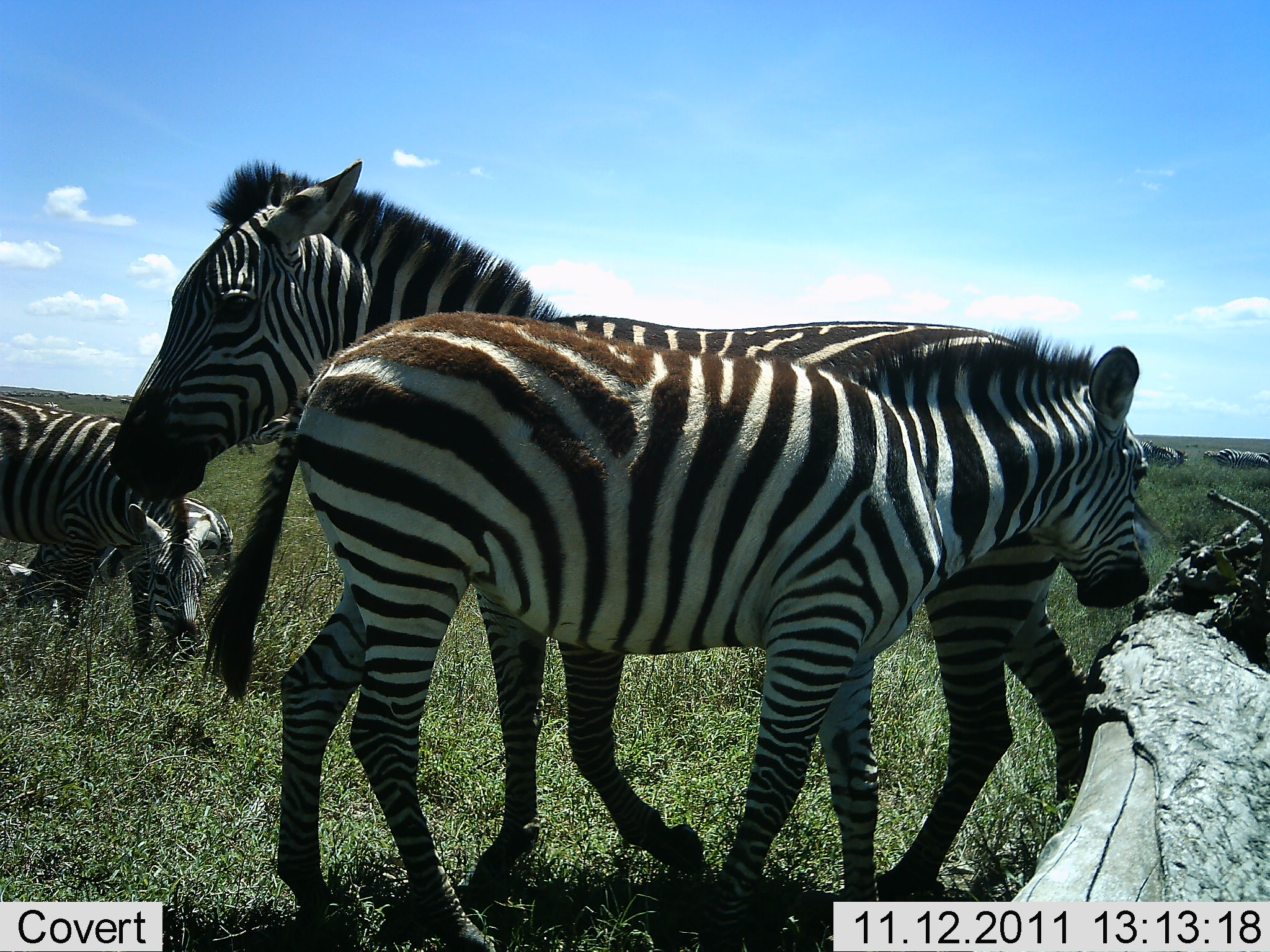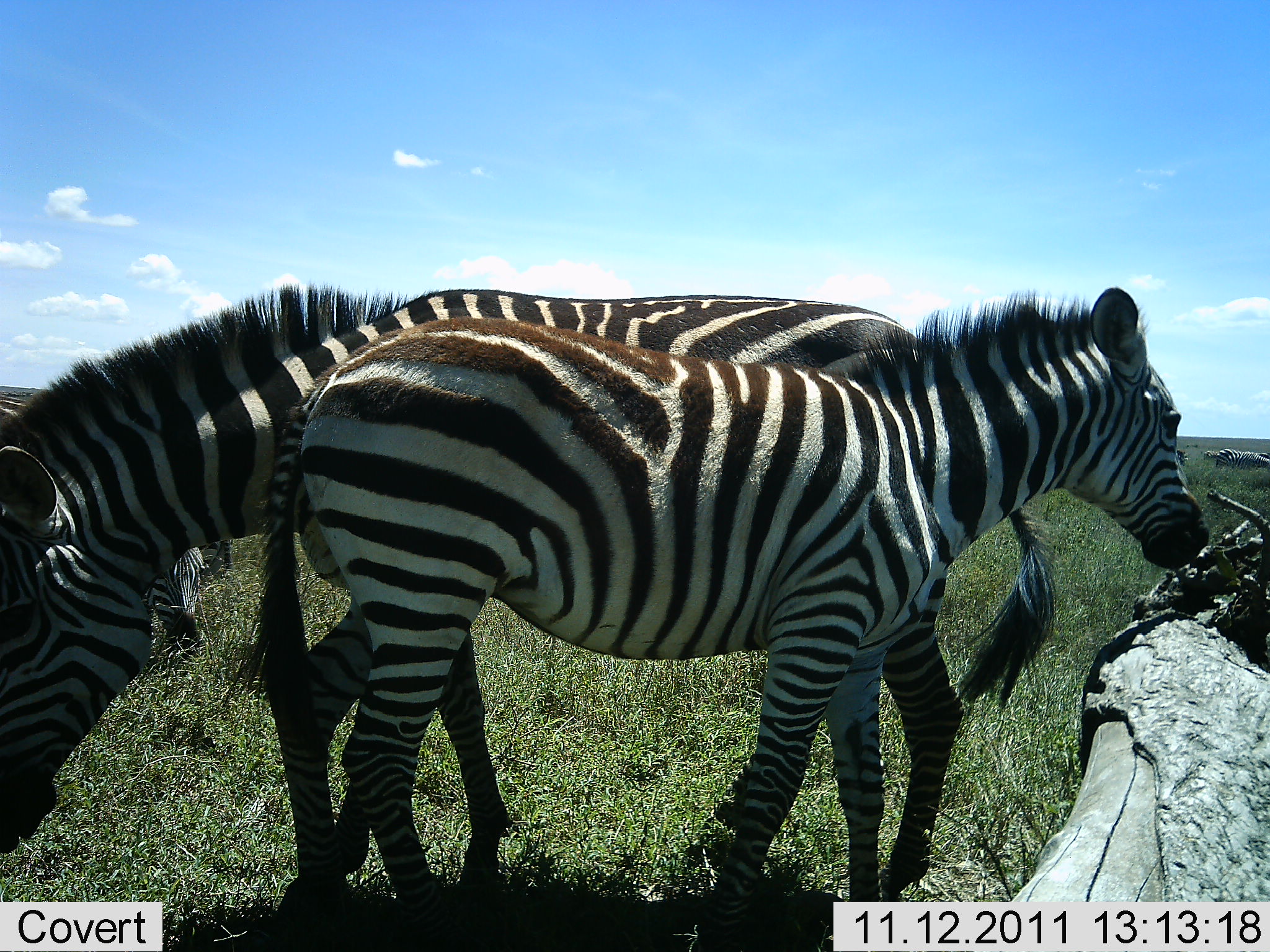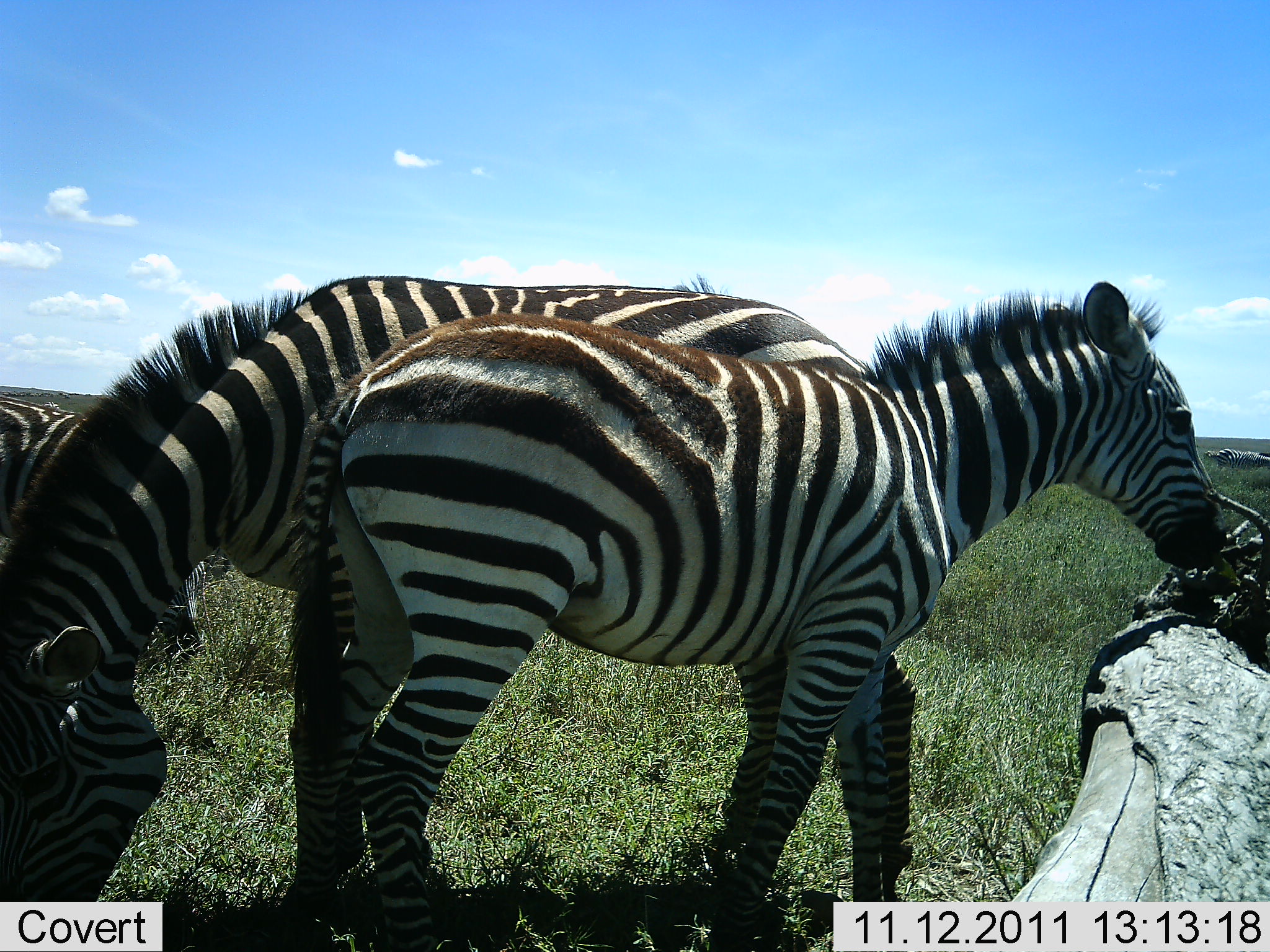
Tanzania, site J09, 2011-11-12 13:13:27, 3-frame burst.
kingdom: Animalia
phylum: Chordata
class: Mammalia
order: Perissodactyla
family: Equidae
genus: Equus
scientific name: Equus quagga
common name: plains zebra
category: zebra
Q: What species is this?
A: Zebra (plains zebra) (Equus quagga).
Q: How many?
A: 4.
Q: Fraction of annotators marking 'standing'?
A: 85%.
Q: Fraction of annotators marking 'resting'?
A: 15%.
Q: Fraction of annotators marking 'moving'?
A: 62%.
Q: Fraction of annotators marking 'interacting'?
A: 46%.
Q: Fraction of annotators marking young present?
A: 31%.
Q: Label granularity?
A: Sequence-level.